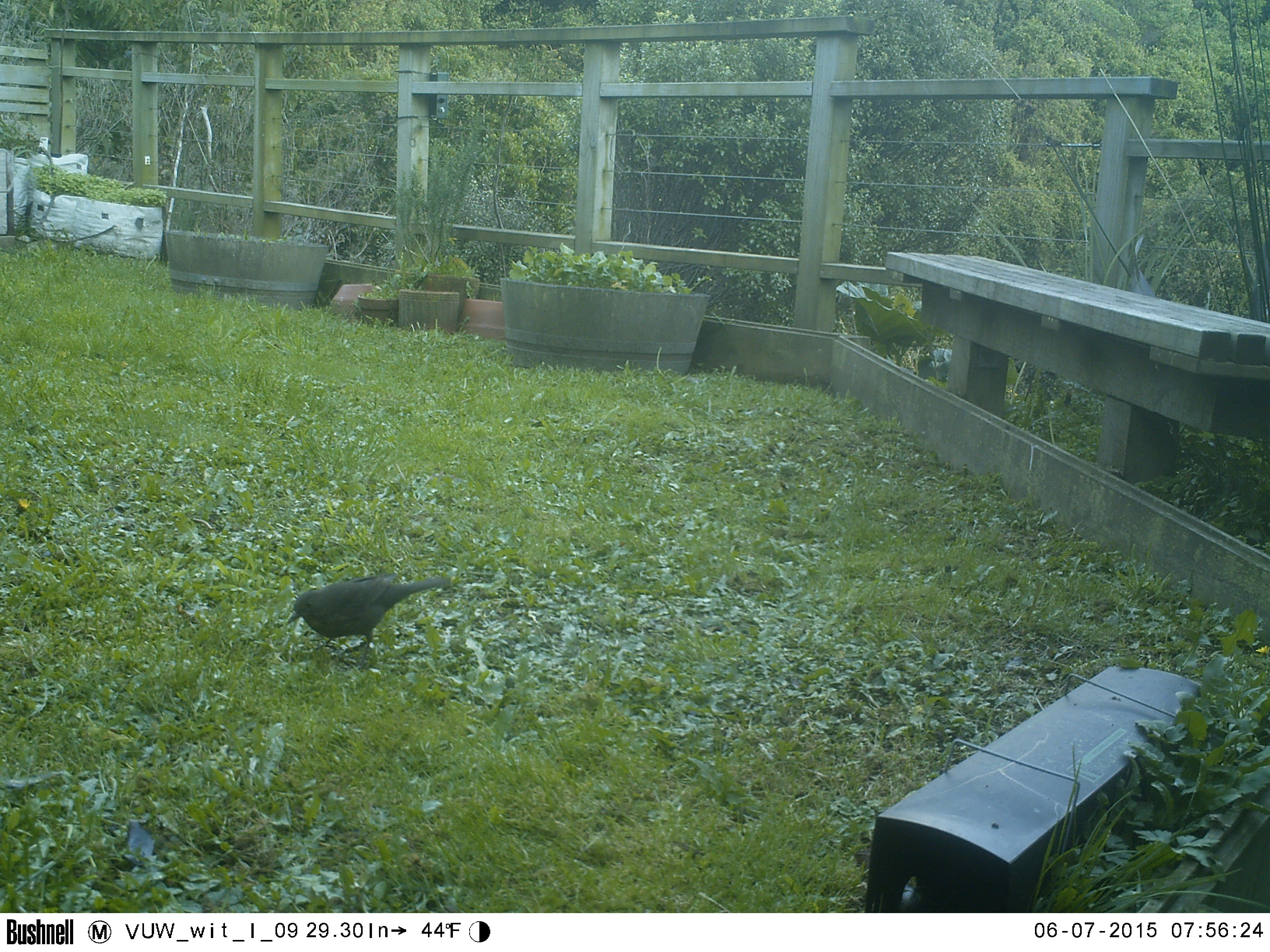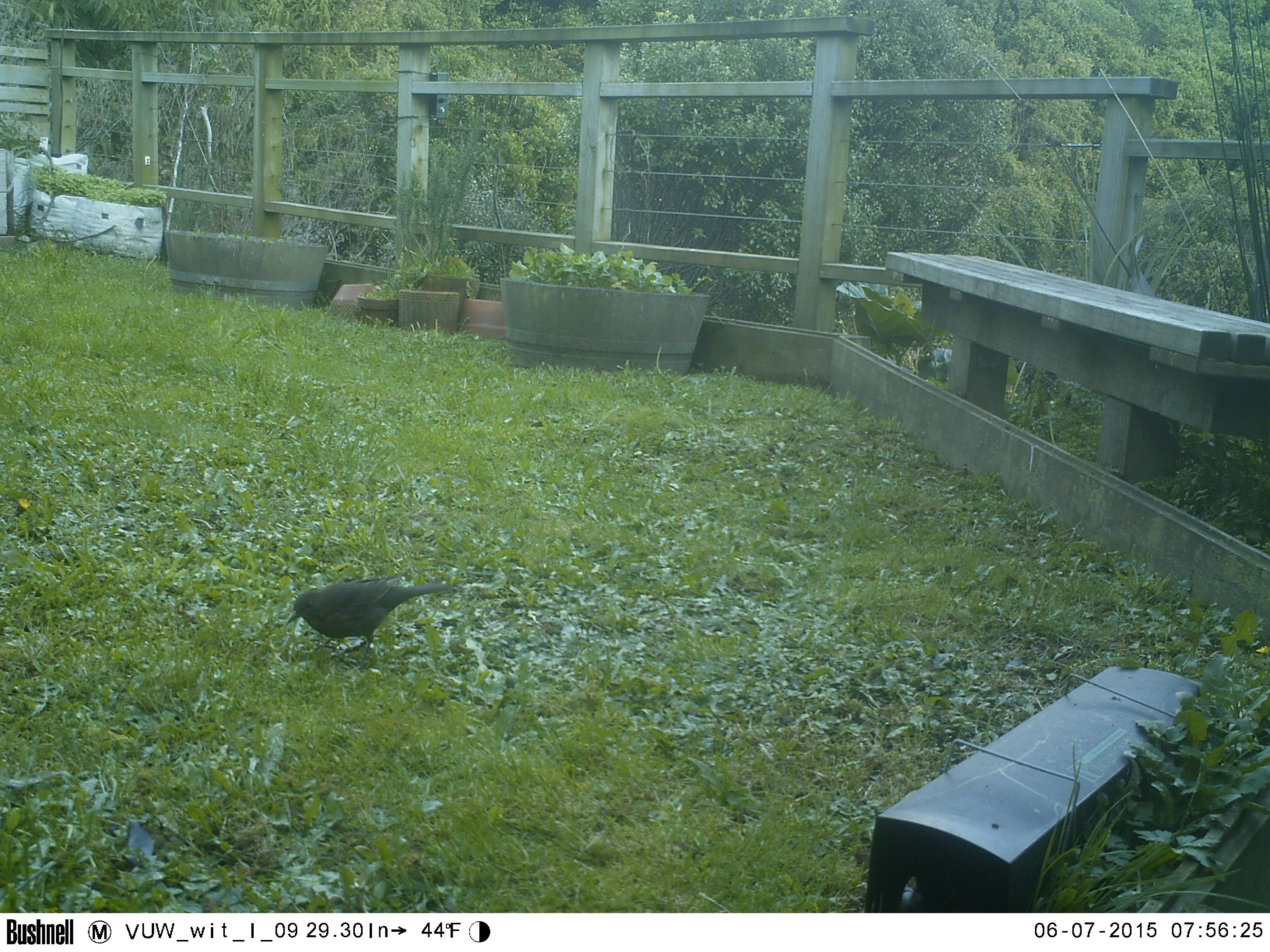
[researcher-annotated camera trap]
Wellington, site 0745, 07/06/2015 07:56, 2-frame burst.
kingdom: Animalia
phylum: Chordata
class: Aves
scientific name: Aves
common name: bird